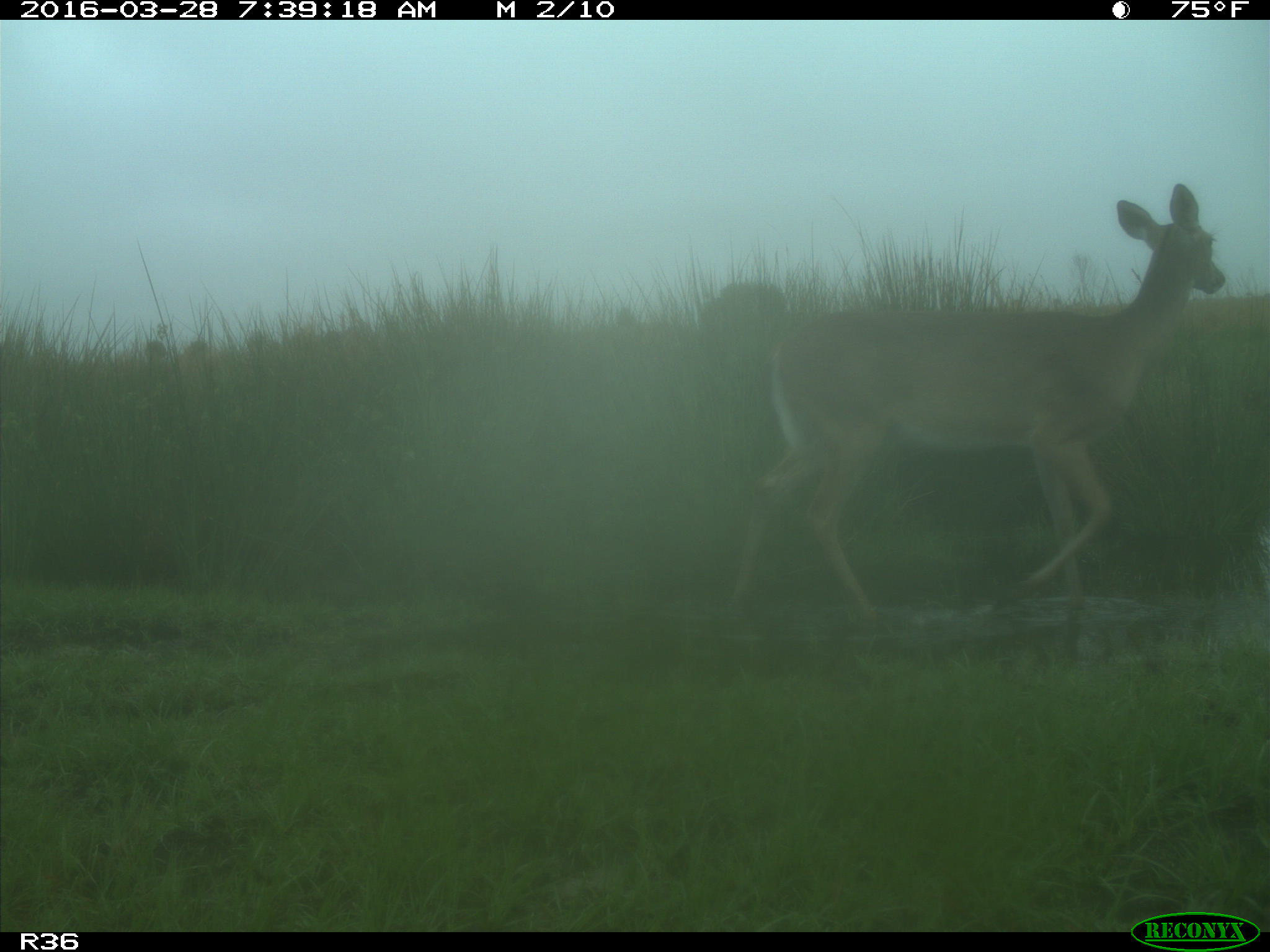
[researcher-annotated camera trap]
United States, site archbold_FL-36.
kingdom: Animalia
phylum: Chordata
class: Mammalia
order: Artiodactyla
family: Cervidae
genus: Odocoileus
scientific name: Odocoileus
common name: deer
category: unidentified deer